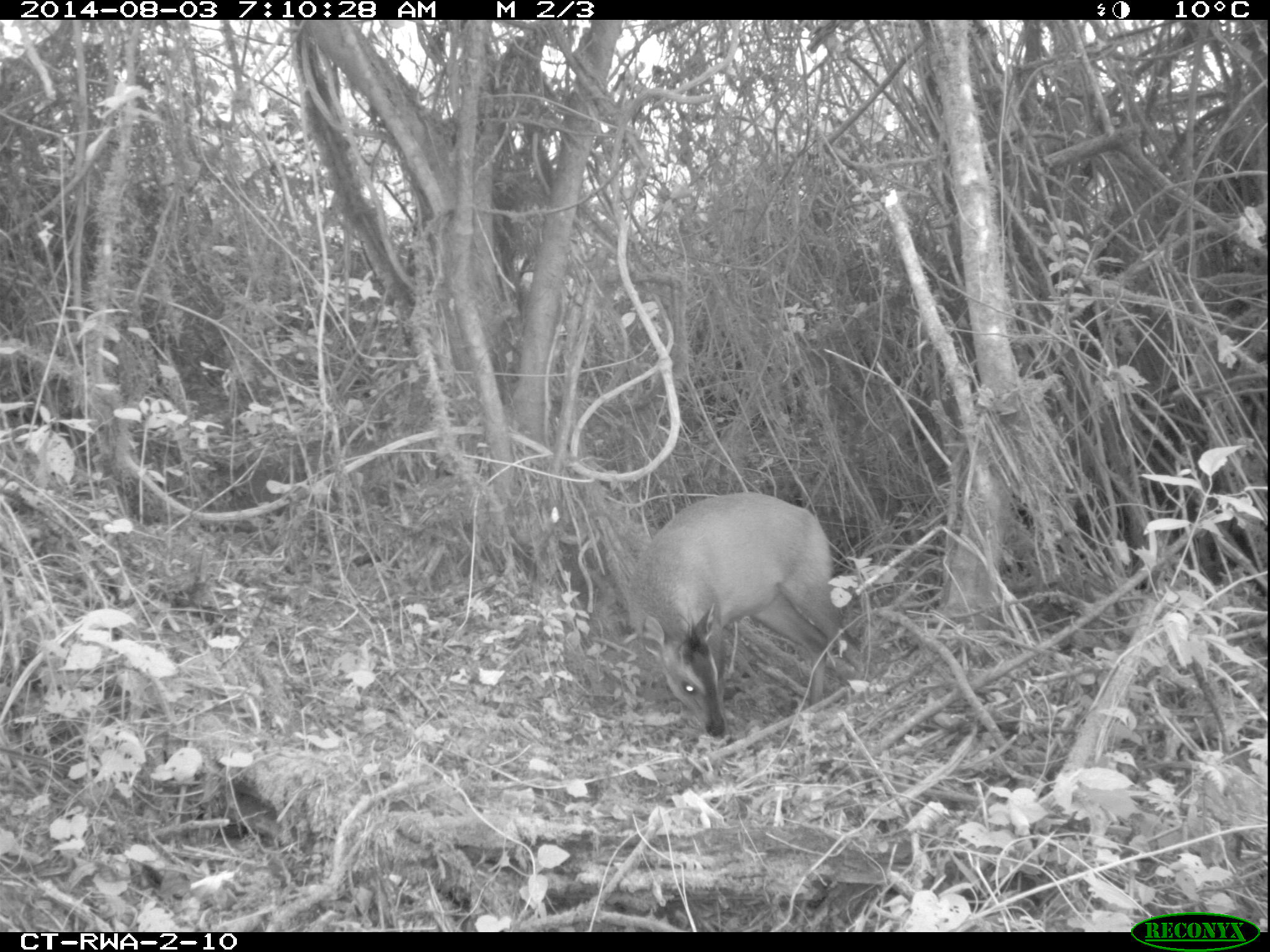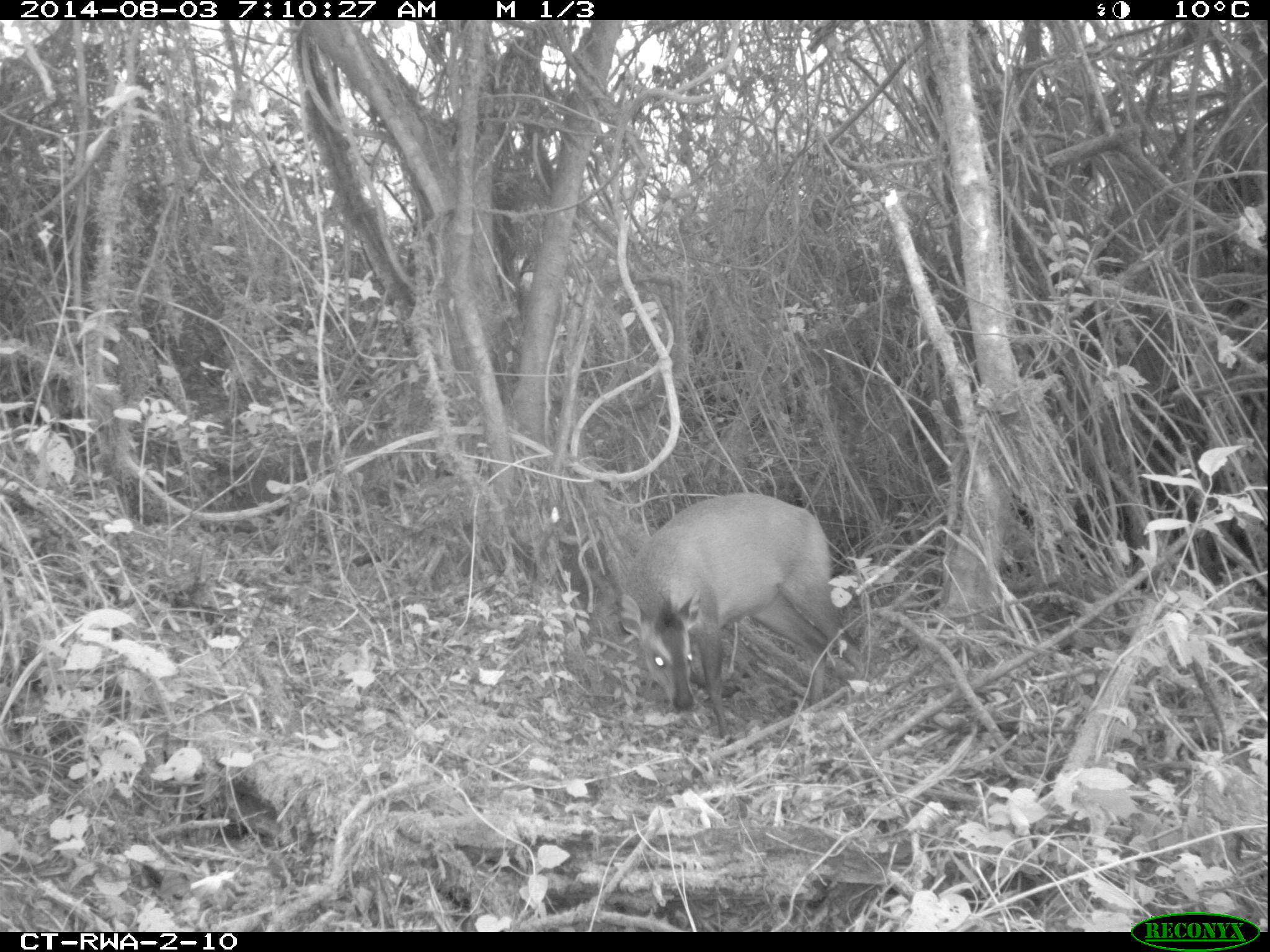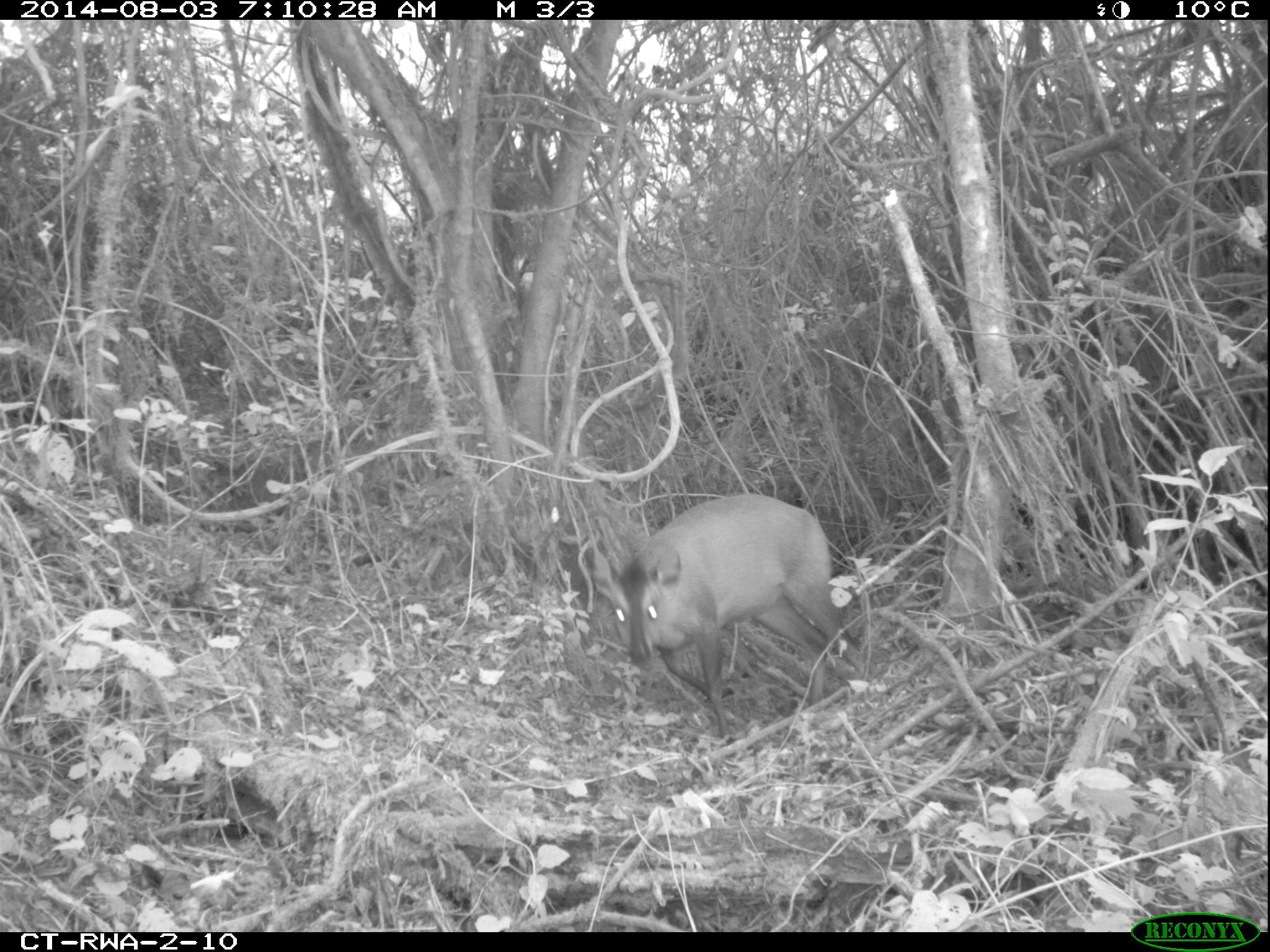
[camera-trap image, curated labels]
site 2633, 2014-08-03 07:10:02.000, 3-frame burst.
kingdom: Animalia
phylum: Chordata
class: Mammalia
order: Artiodactyla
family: Bovidae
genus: Cephalophus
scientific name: Cephalophus nigrifrons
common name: black-fronted duiker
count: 1